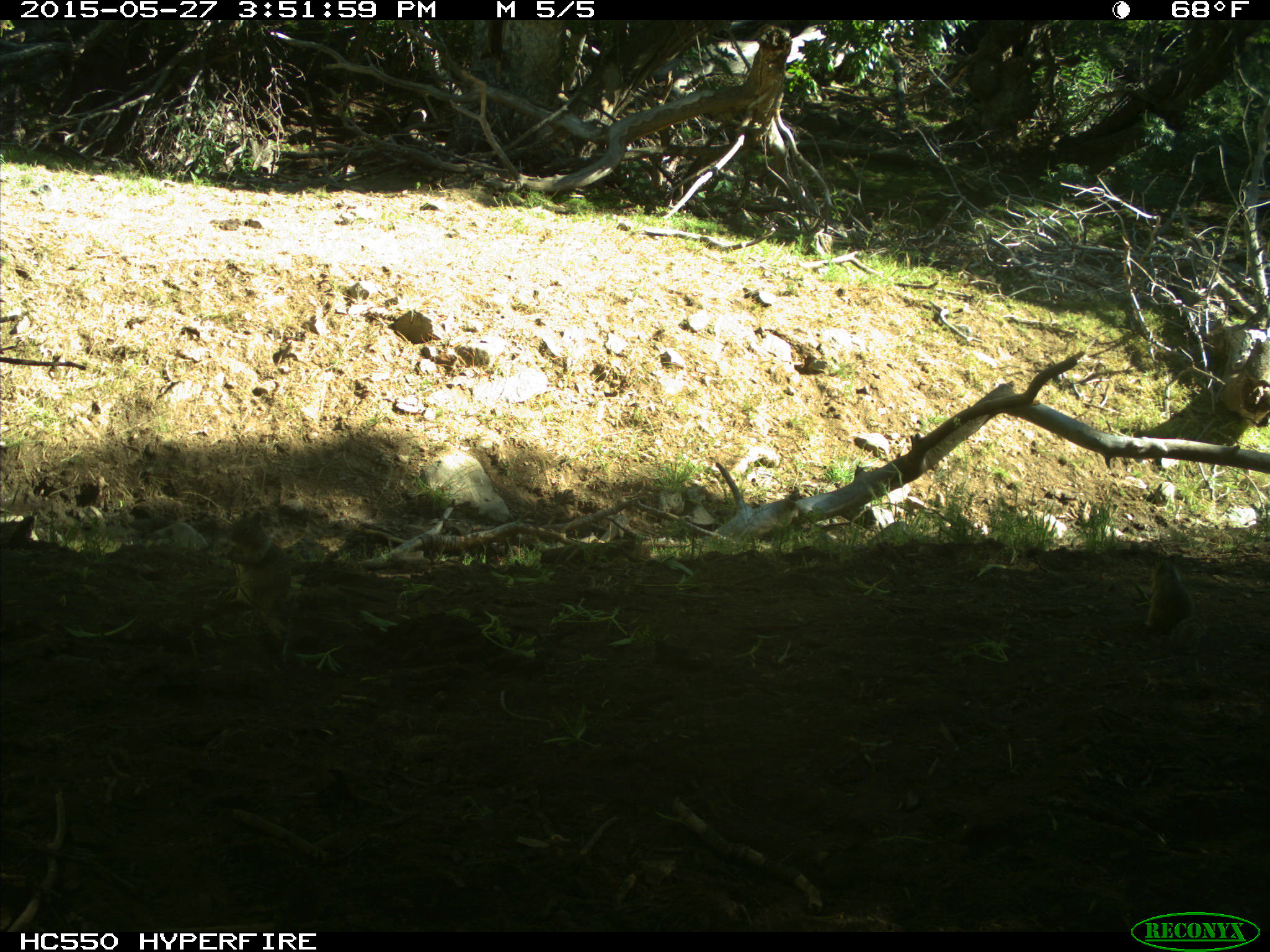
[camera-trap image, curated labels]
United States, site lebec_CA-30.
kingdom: Animalia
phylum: Chordata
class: Mammalia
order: Rodentia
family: Sciuridae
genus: Otospermophilus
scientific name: Otospermophilus beecheyi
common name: california ground squirrel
Otospermophilus beecheyi (california ground squirrel).